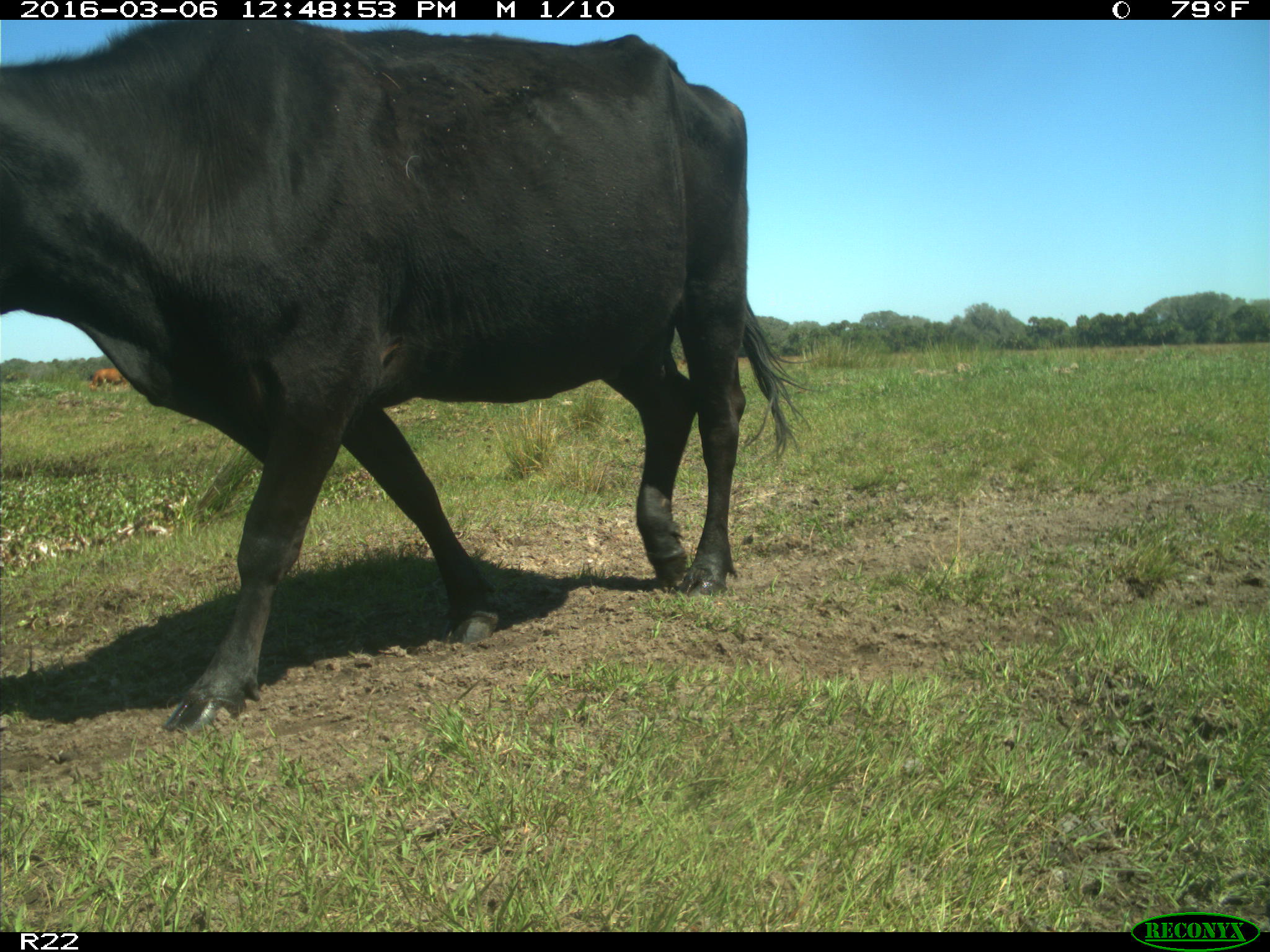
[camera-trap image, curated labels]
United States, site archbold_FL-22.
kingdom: Animalia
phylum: Chordata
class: Mammalia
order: Artiodactyla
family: Bovidae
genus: Bos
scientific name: Bos taurus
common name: domestic cow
Bos taurus (domestic cow).